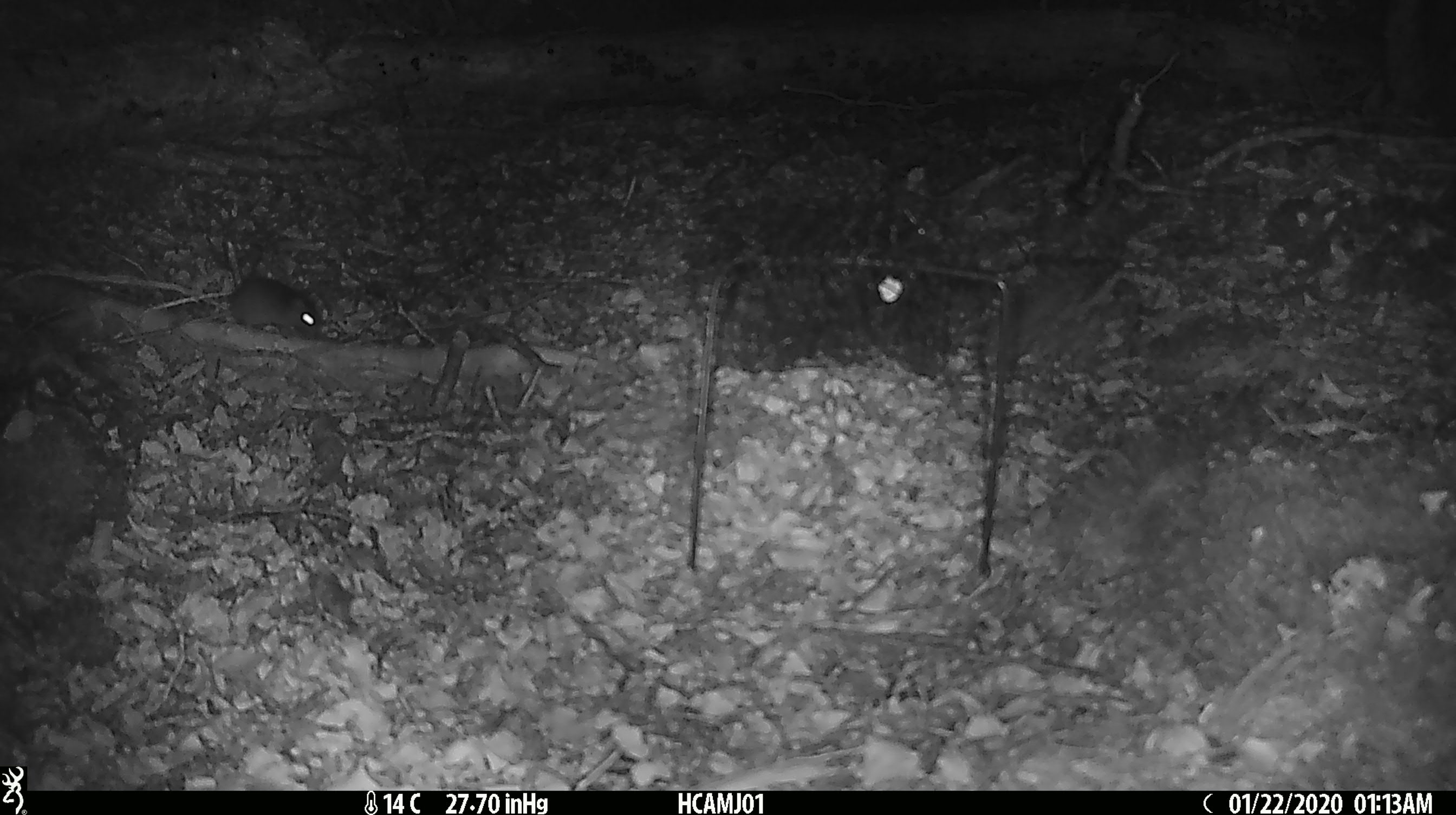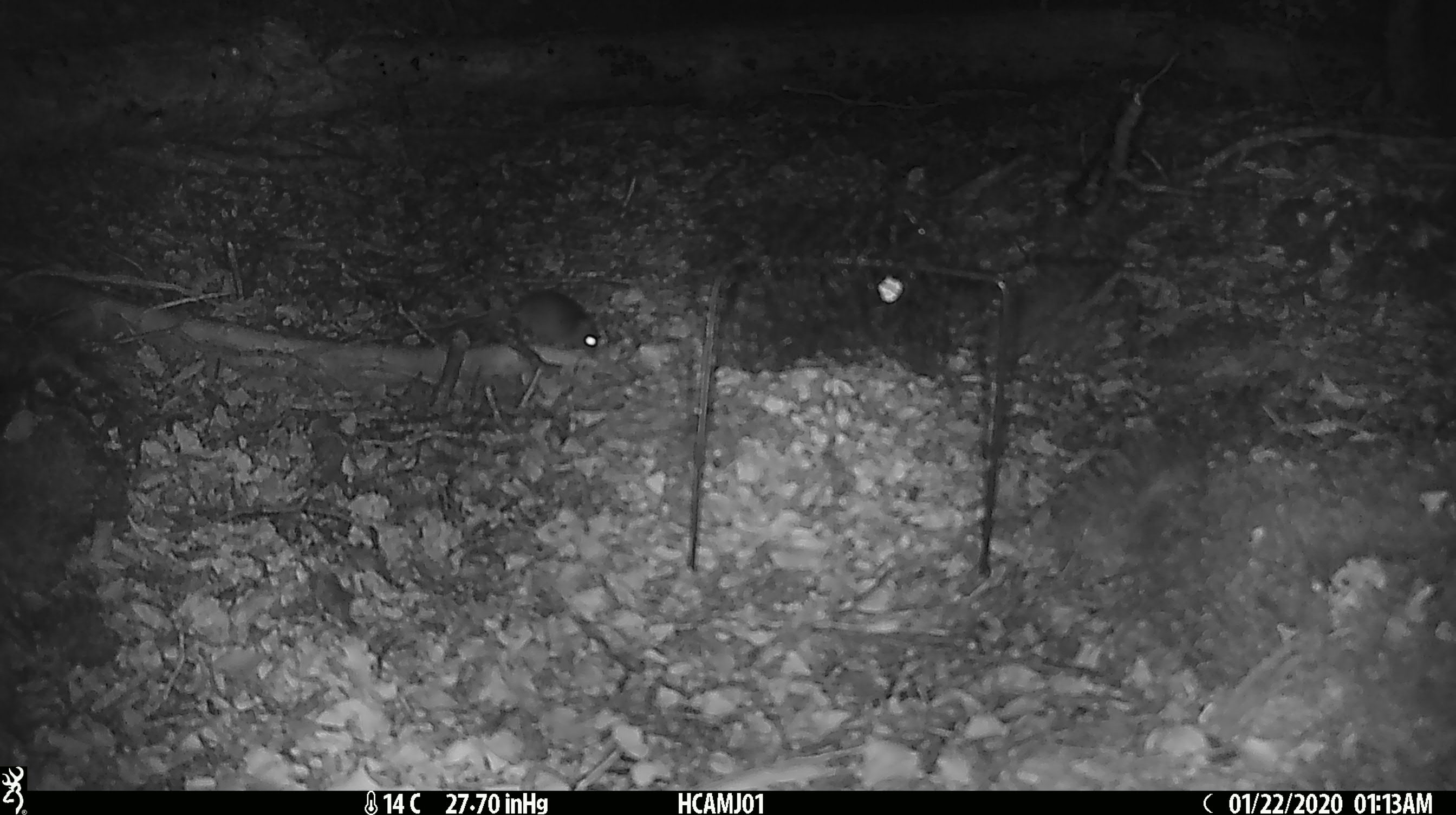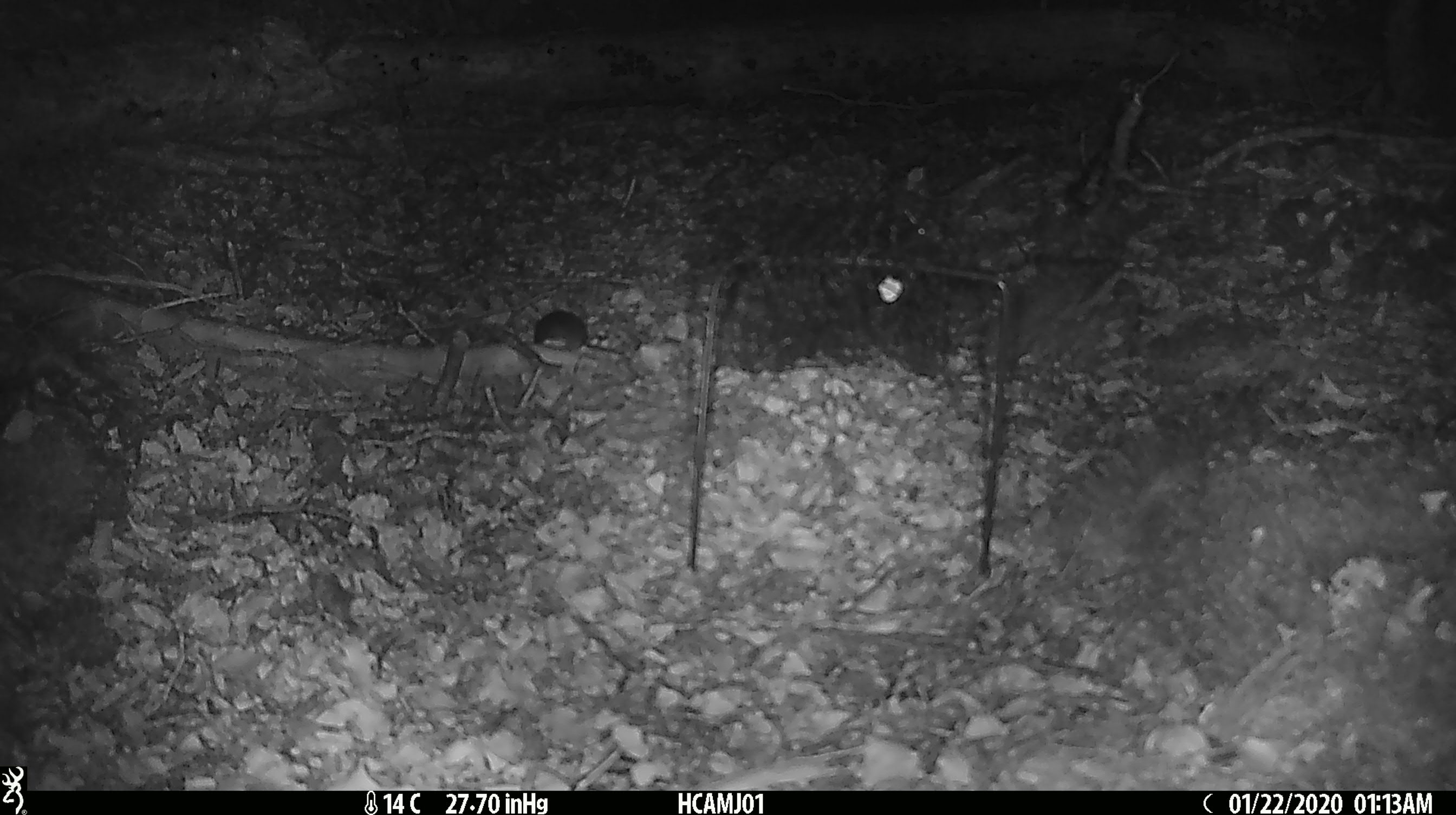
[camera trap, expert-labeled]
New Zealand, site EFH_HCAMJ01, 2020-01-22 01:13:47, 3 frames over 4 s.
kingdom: Animalia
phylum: Chordata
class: Mammalia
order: Rodentia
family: Muridae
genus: Mus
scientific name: Mus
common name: mouse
Mouse (Mus).